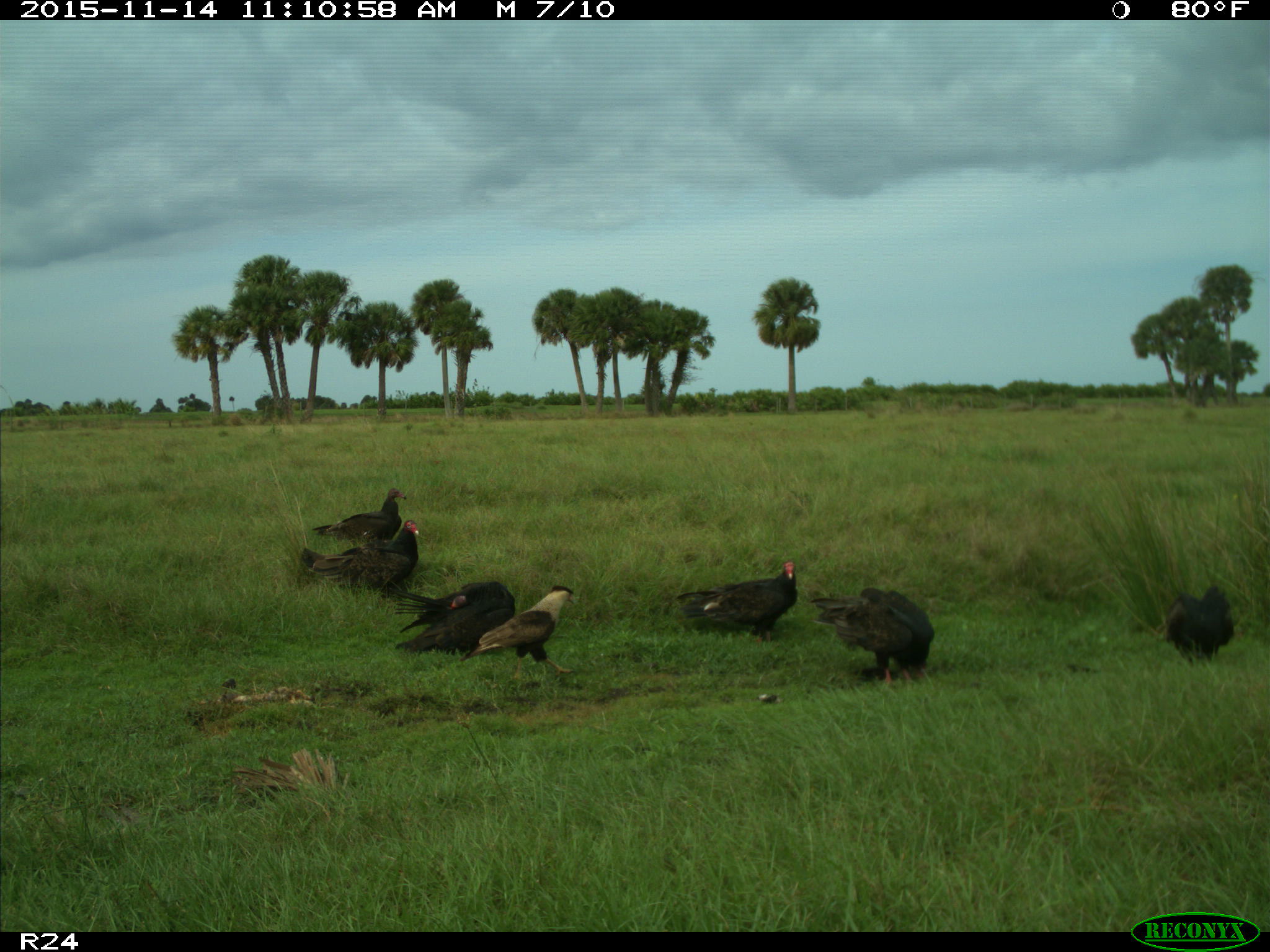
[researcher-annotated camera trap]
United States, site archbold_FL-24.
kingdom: Animalia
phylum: Chordata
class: Aves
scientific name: Aves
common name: birds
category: unidentified bird